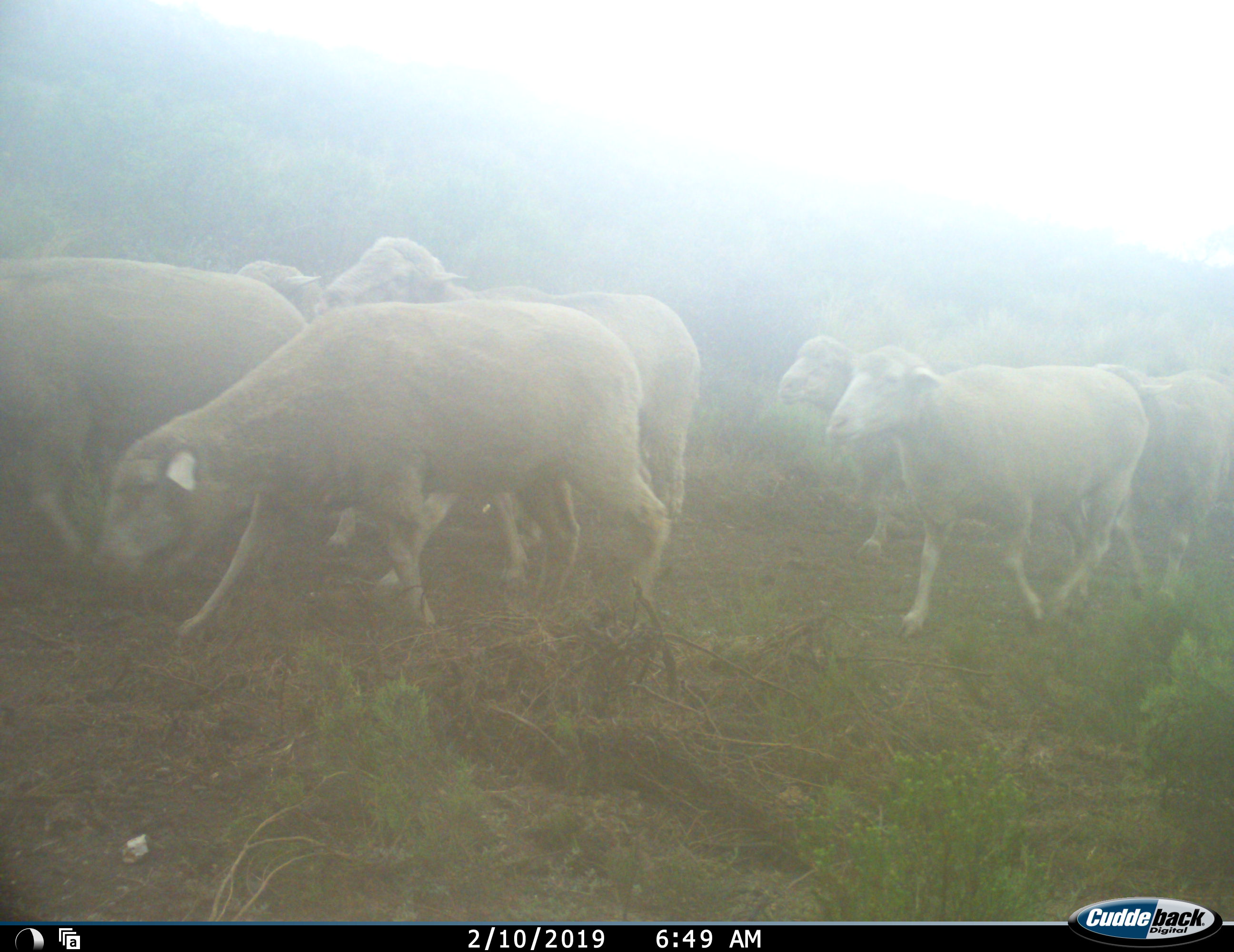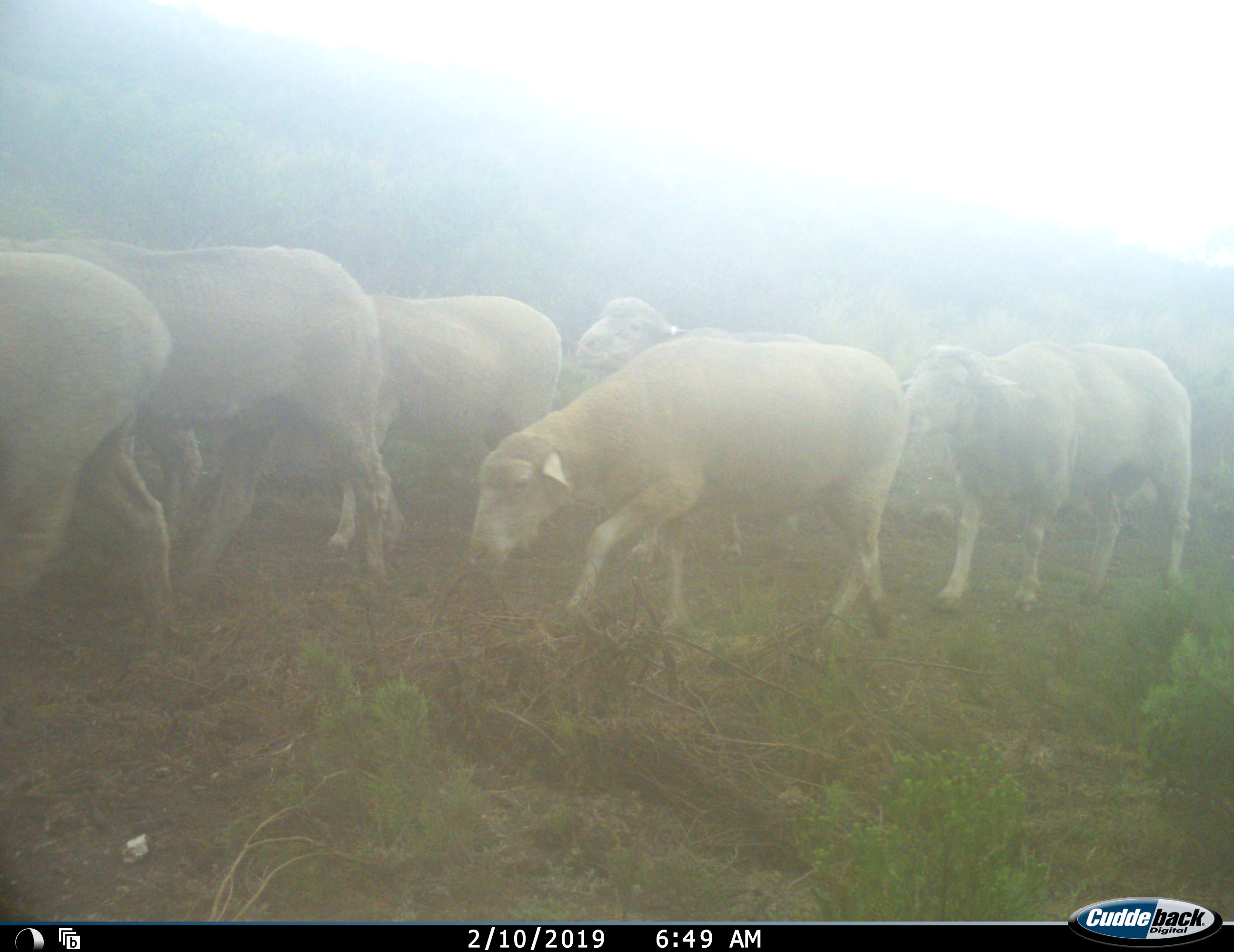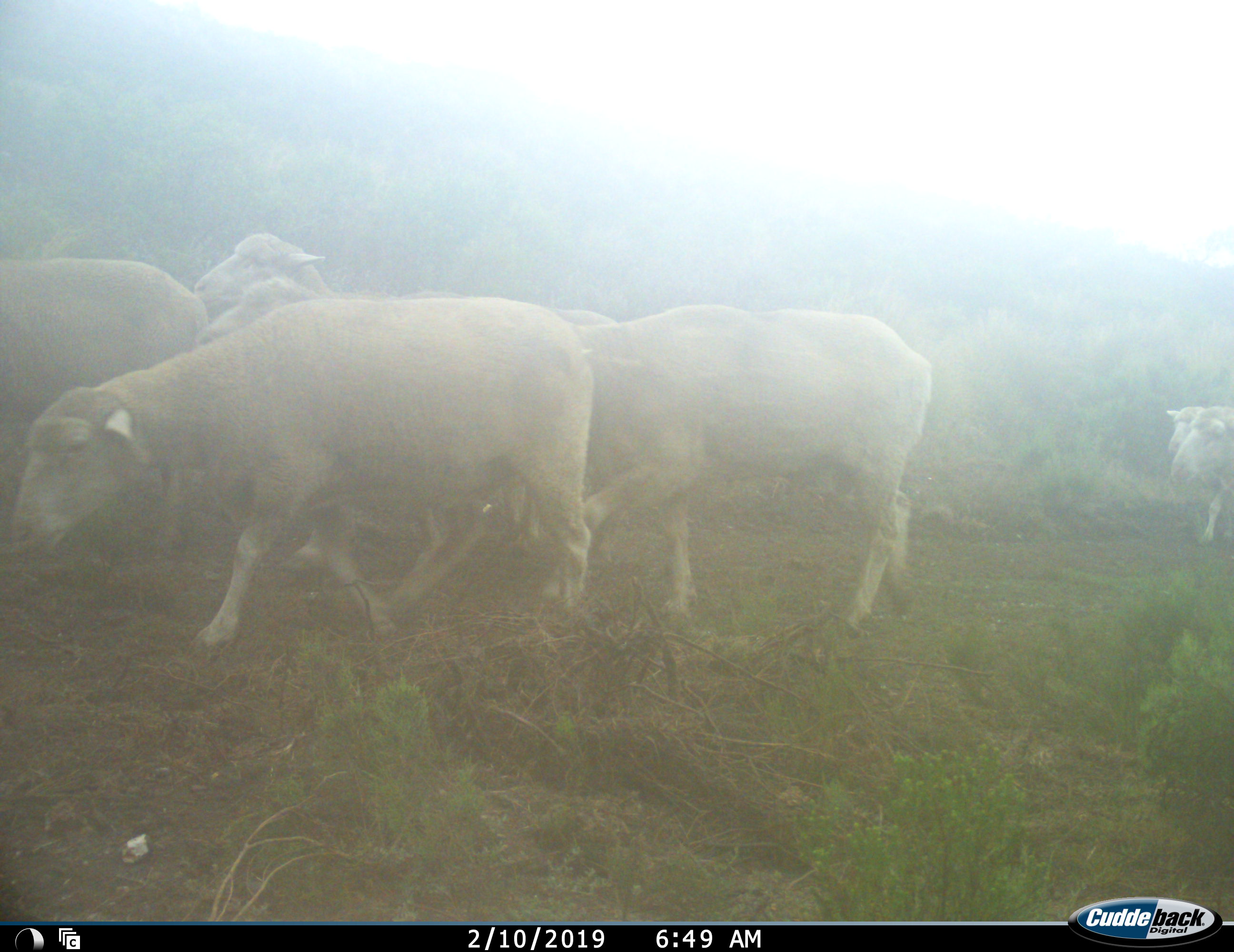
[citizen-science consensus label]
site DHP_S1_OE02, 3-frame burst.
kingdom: Animalia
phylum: Chordata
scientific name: Vertebrata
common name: domestic animal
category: domesticanimal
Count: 9.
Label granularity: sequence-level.